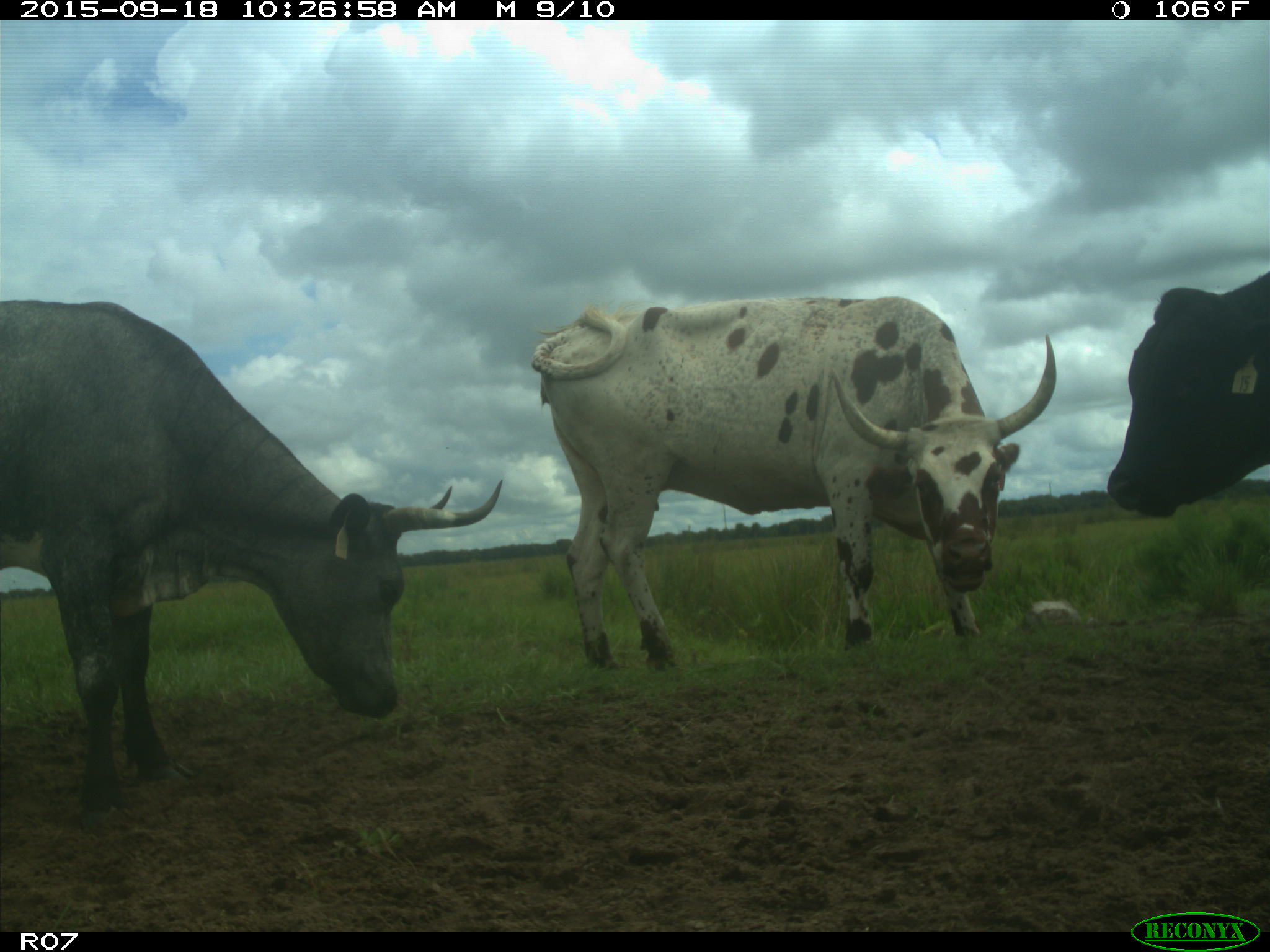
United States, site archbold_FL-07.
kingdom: Animalia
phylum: Chordata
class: Mammalia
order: Artiodactyla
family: Bovidae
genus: Bos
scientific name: Bos taurus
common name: domestic cow